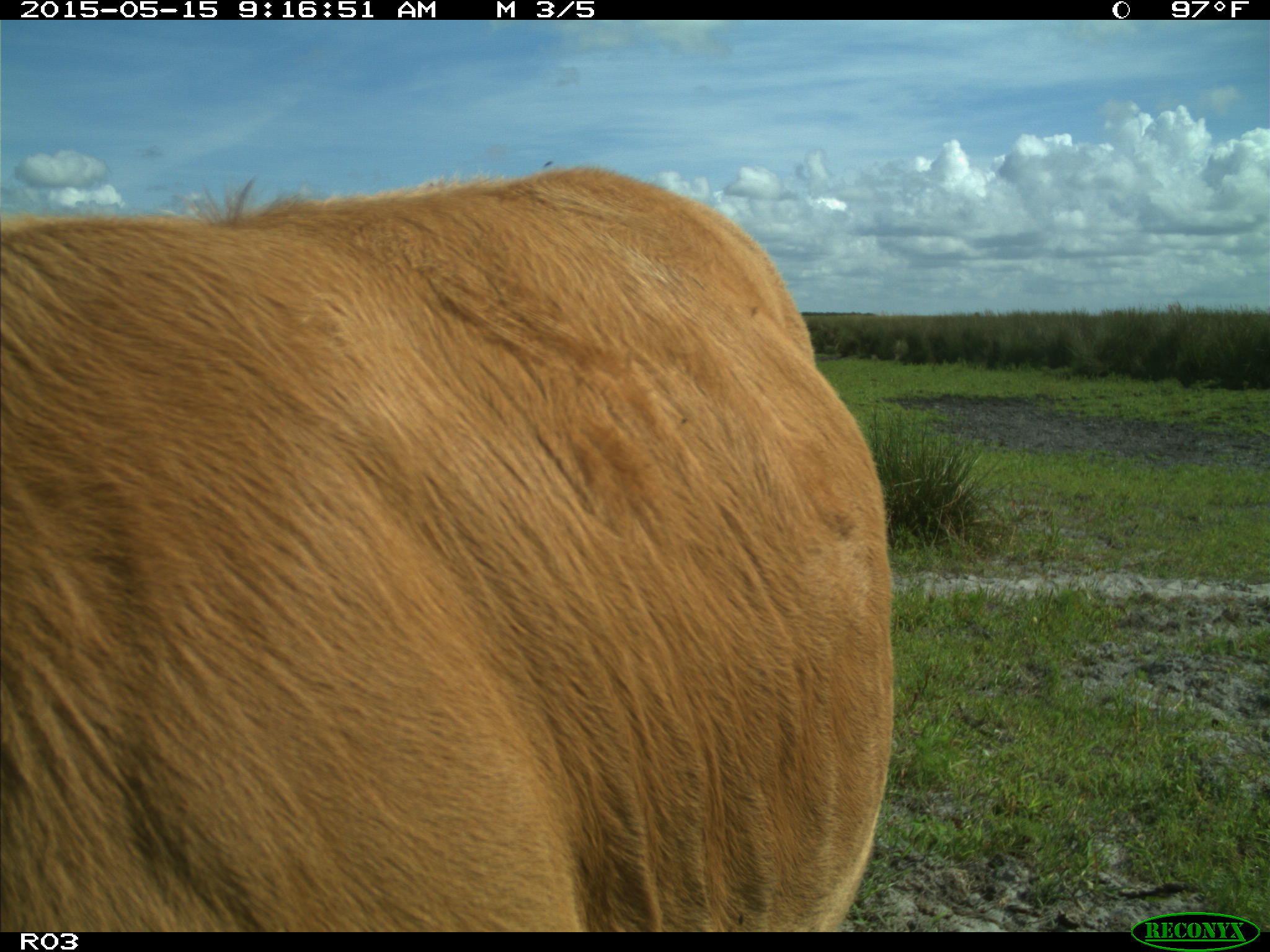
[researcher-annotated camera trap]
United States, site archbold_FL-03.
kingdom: Animalia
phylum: Chordata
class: Mammalia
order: Artiodactyla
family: Bovidae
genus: Bos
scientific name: Bos taurus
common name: domestic cow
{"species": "Bos taurus (domestic cow)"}